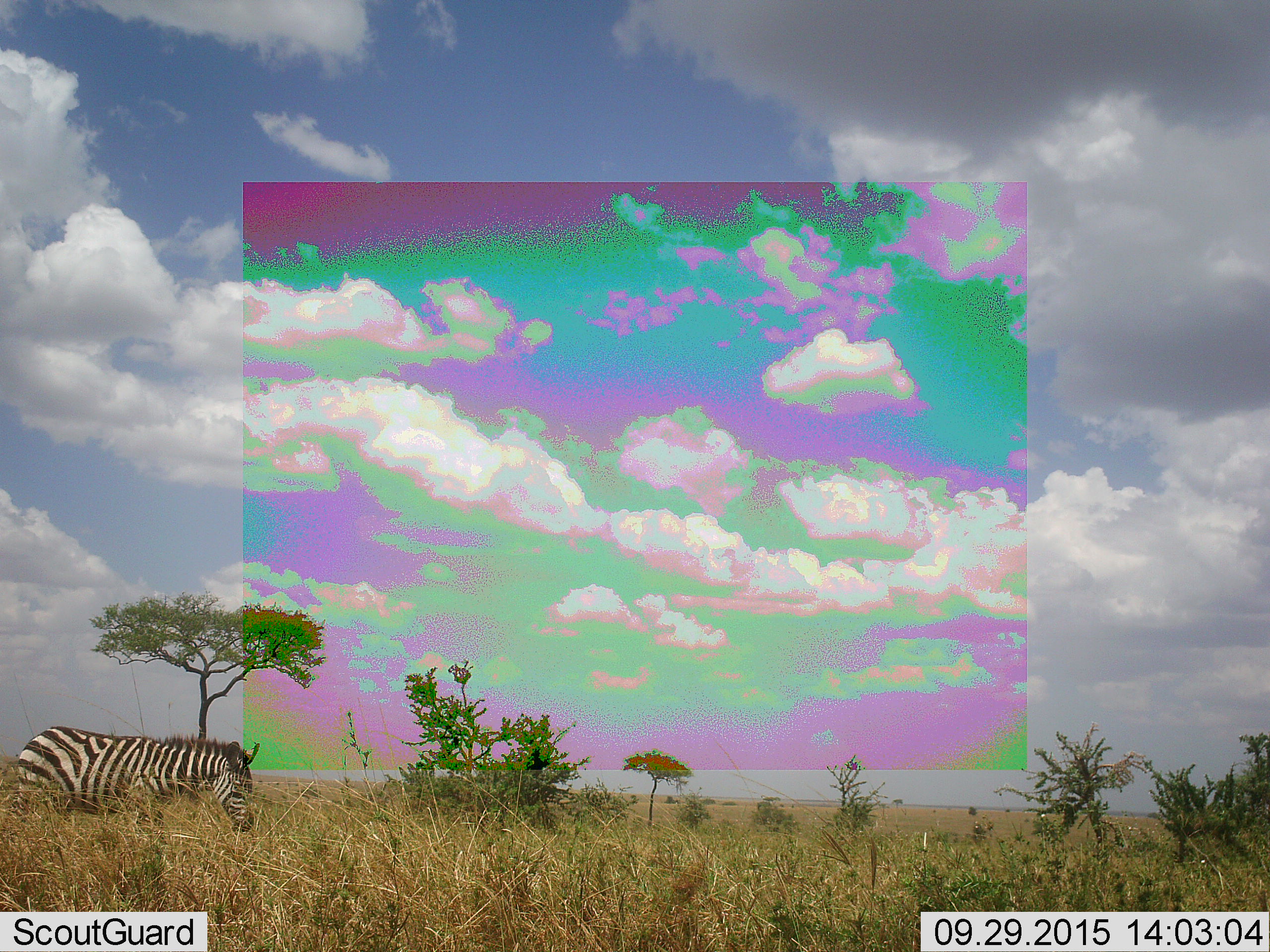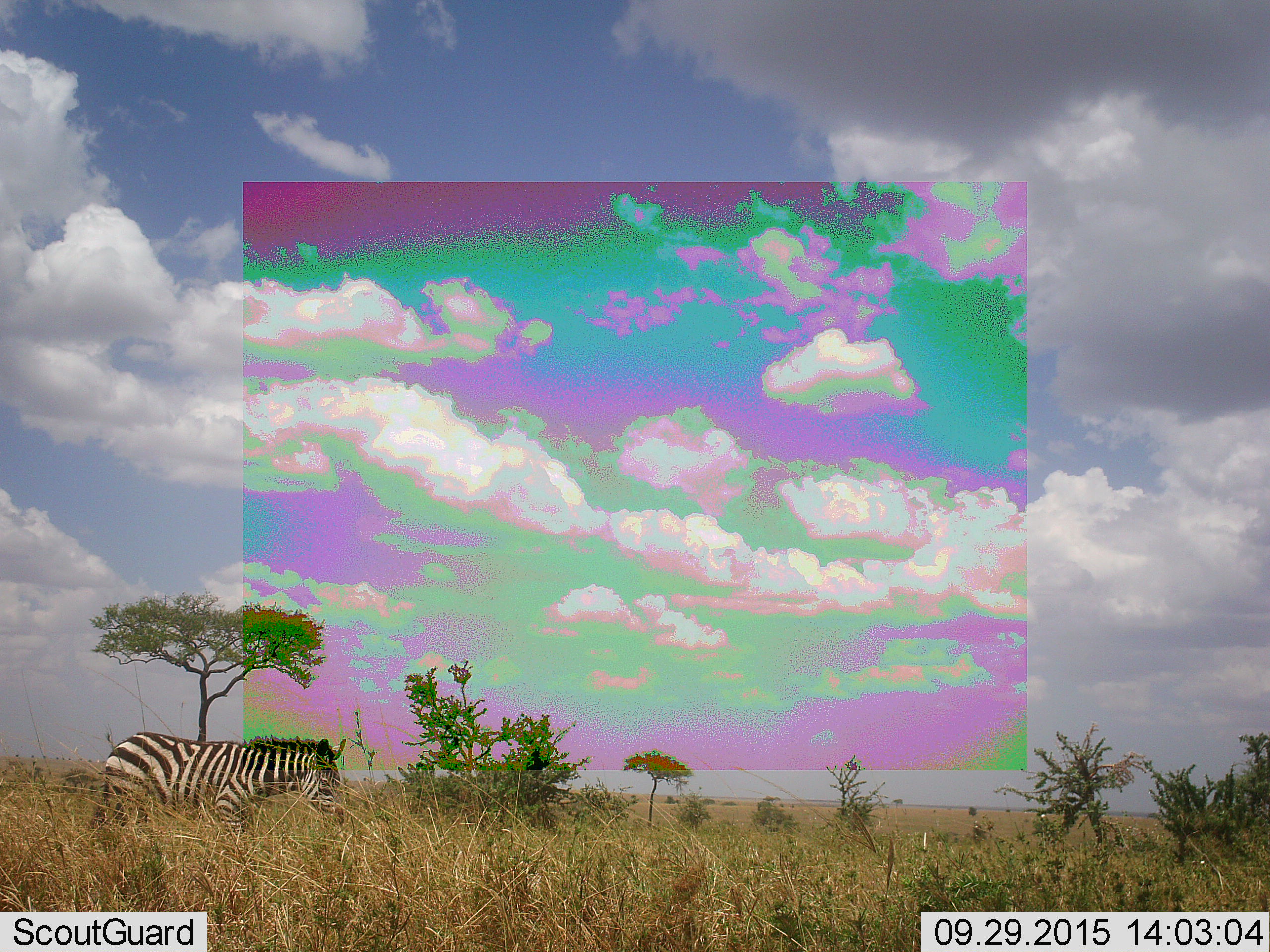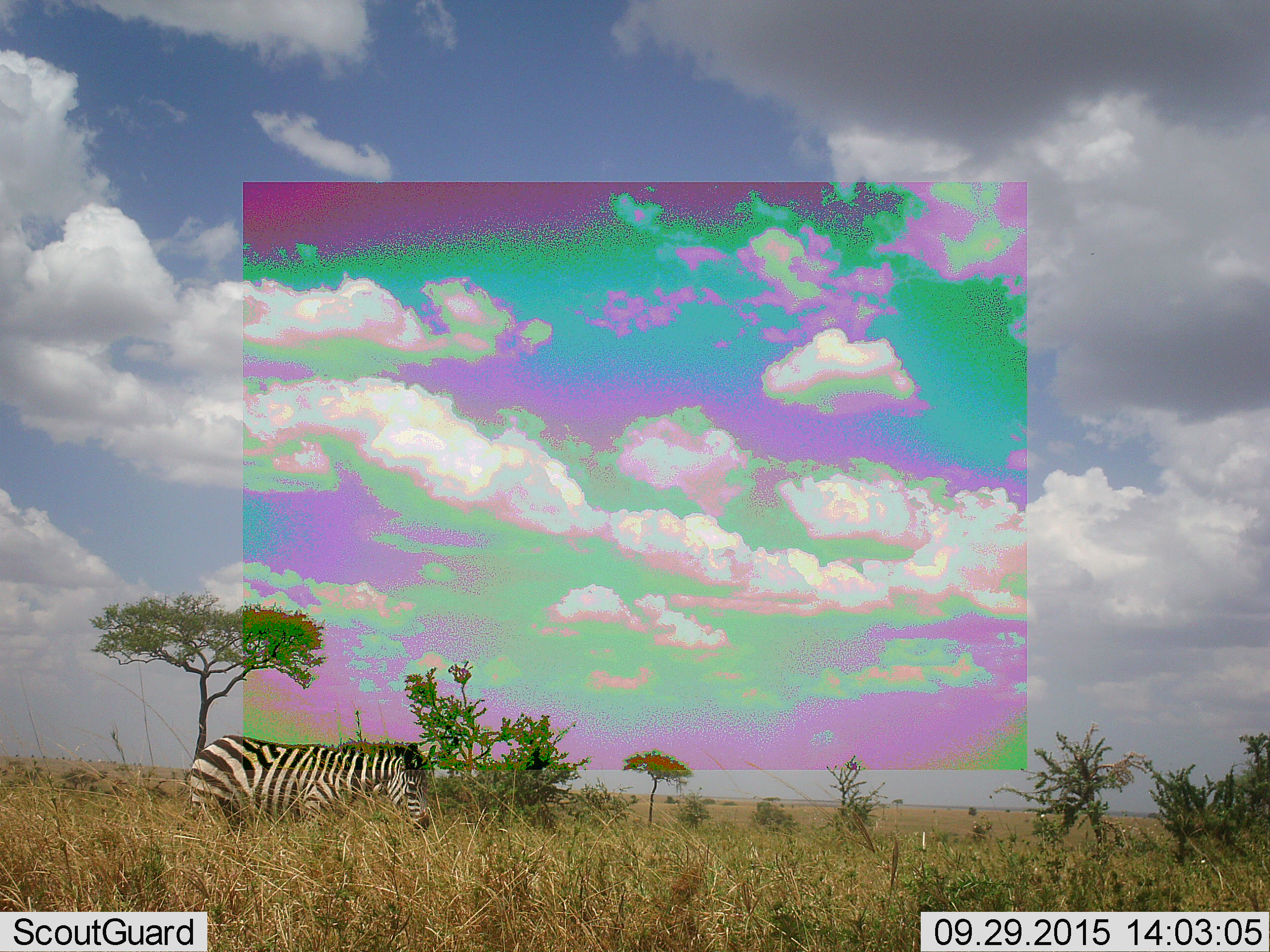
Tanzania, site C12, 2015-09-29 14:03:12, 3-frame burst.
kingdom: Animalia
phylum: Chordata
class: Mammalia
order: Perissodactyla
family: Equidae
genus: Equus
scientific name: Equus quagga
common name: plains zebra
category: zebra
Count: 1.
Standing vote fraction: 11%.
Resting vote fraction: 0%.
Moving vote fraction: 89%.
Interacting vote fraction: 0%.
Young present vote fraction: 6%.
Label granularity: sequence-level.